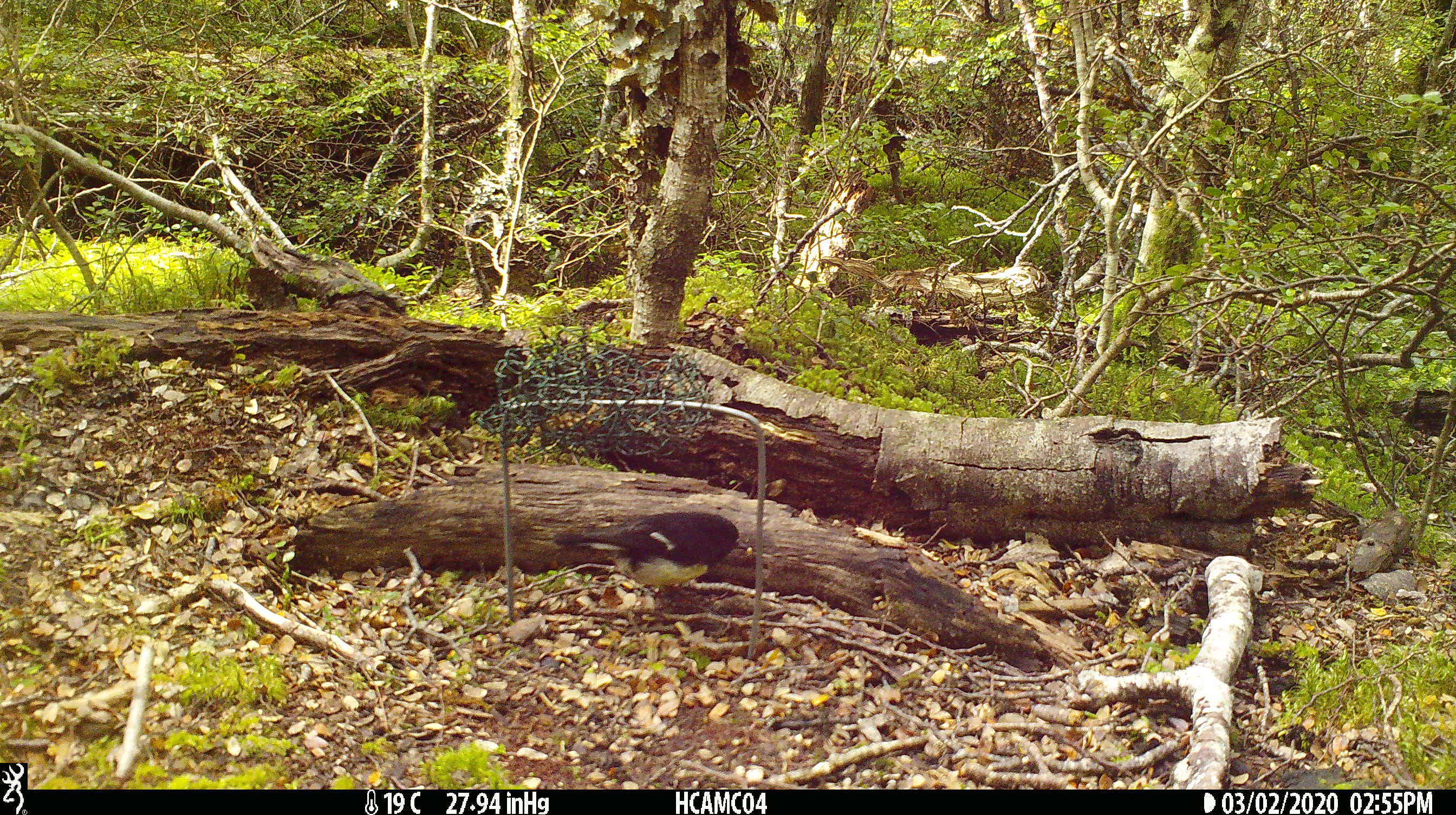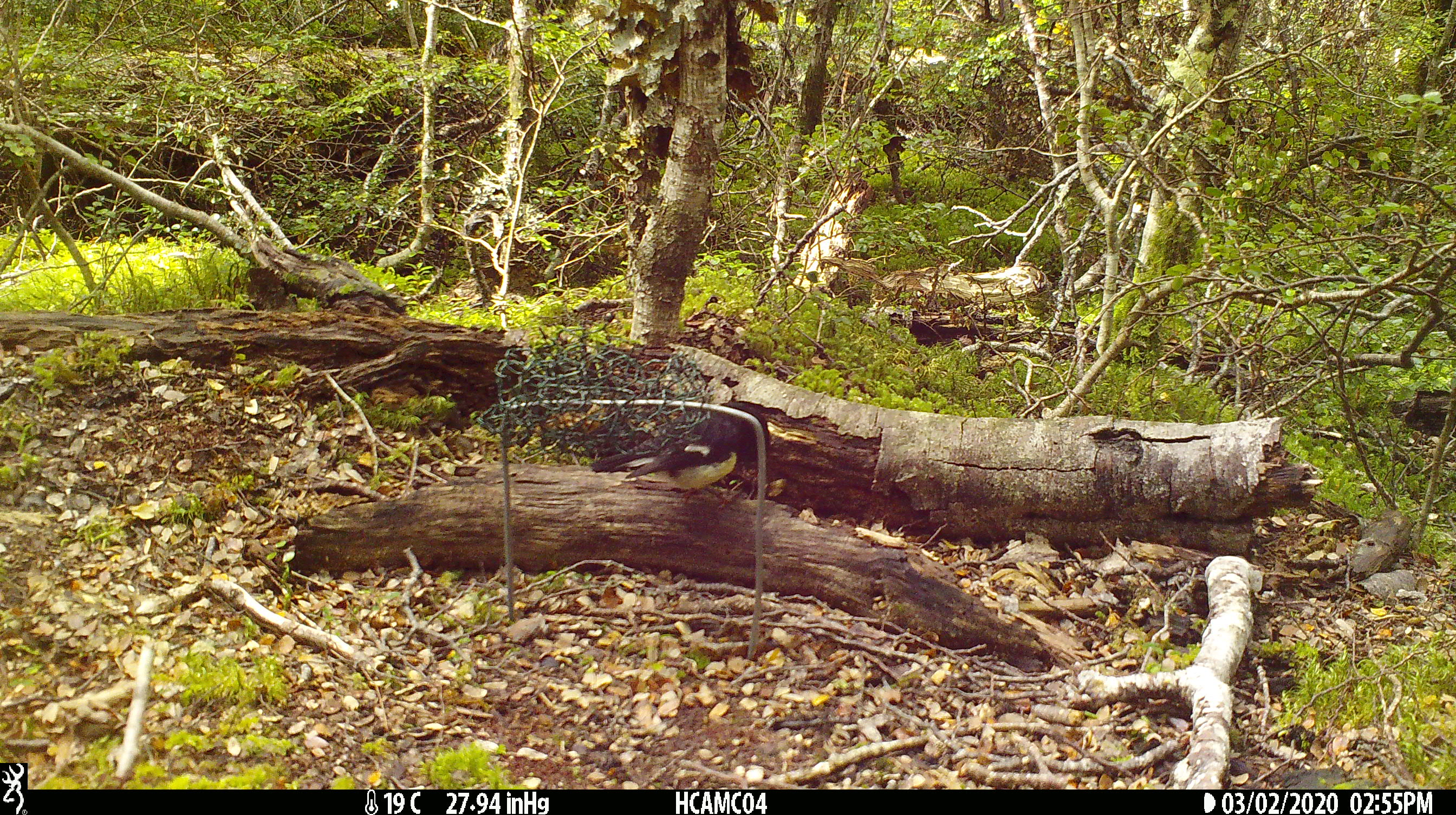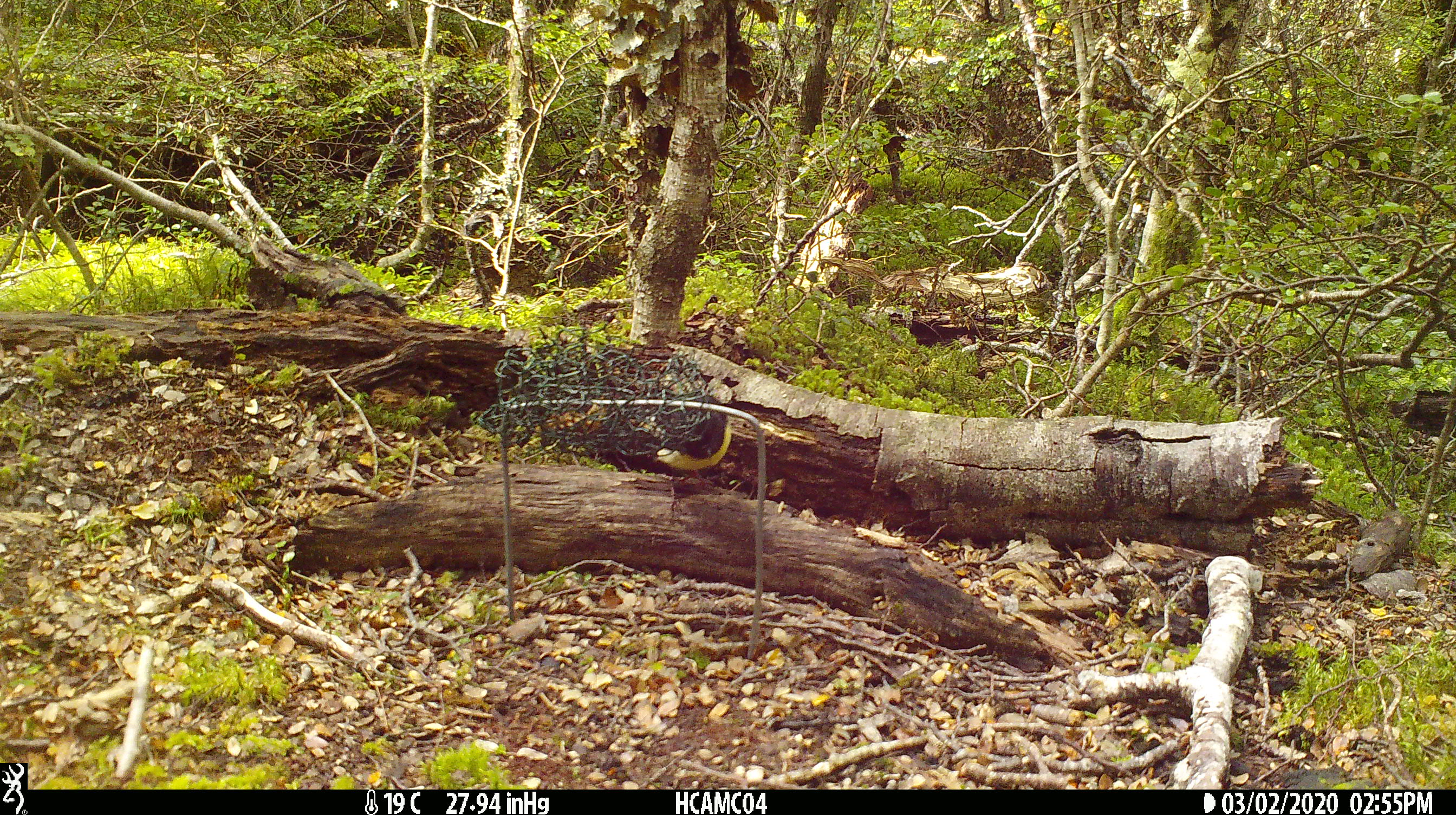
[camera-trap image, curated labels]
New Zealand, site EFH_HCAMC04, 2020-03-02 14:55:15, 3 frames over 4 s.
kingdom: Animalia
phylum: Chordata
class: Aves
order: Passeriformes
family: Petroicidae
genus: Petroica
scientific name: Petroica macrocephala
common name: tomtit